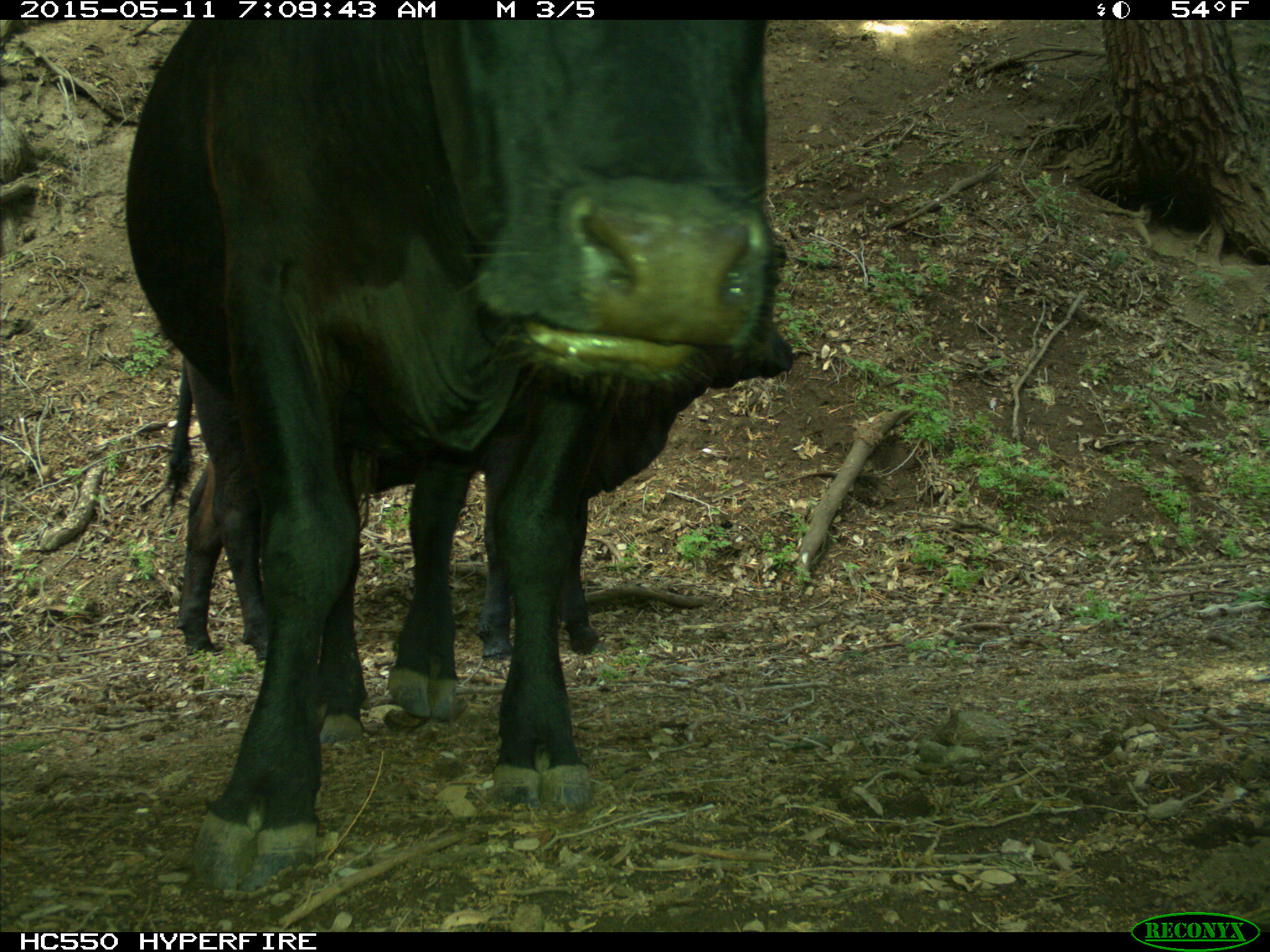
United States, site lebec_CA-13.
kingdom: Animalia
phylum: Chordata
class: Mammalia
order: Artiodactyla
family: Bovidae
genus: Bos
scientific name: Bos taurus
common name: domestic cow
Bos taurus (domestic cow).